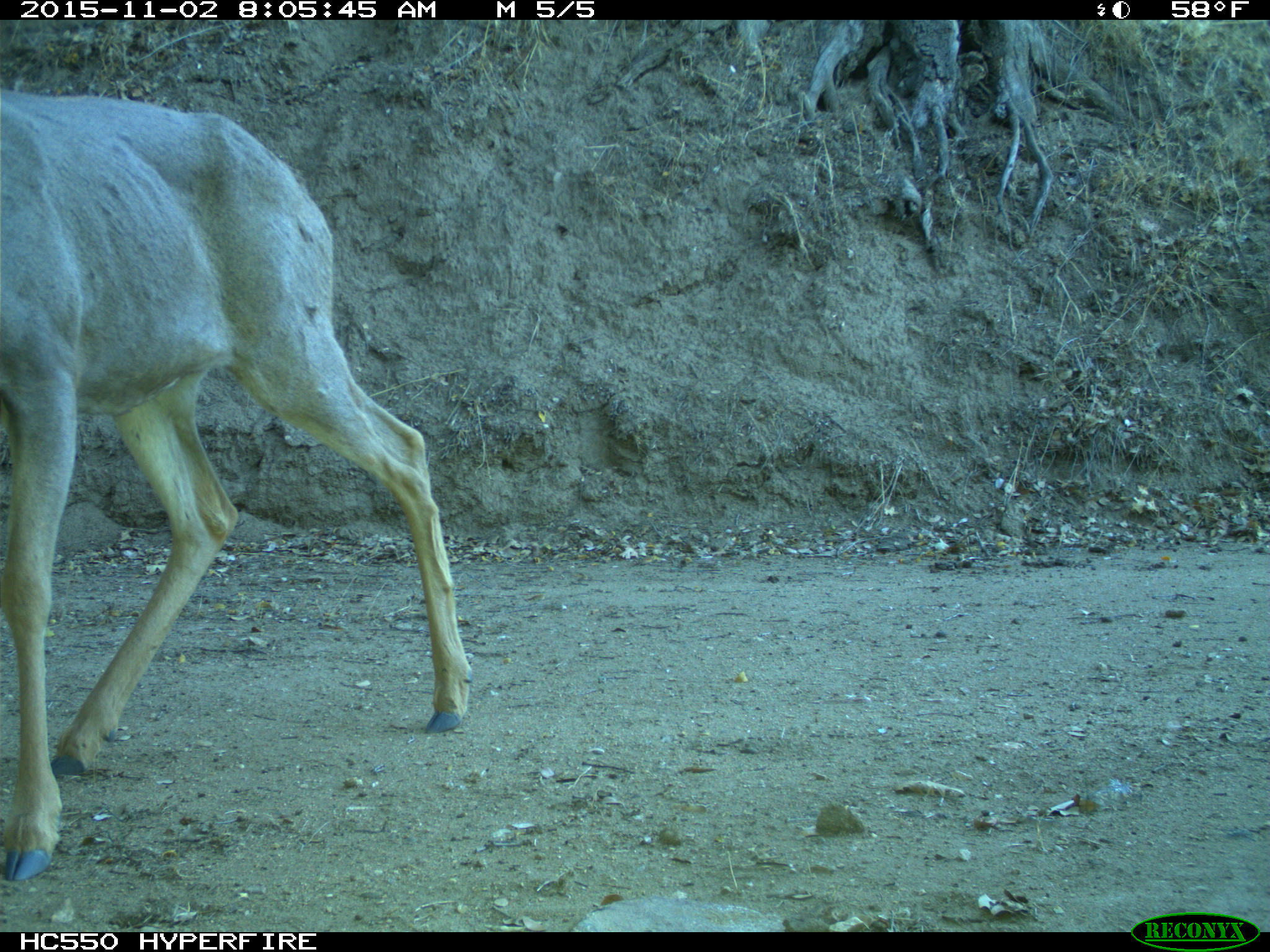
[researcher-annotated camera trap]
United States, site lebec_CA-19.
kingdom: Animalia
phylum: Chordata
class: Mammalia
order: Artiodactyla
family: Cervidae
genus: Odocoileus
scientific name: Odocoileus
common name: deer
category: unidentified deer